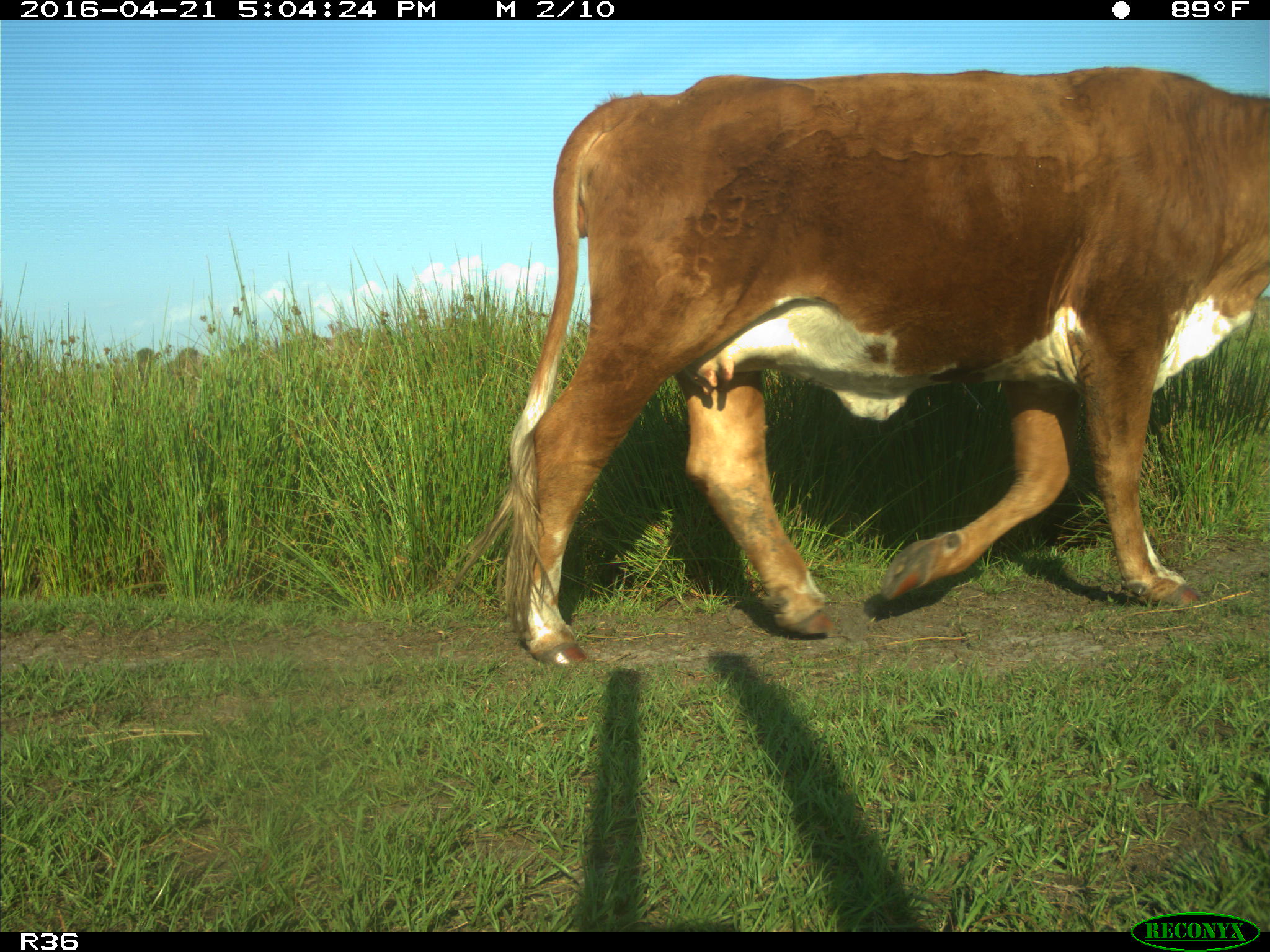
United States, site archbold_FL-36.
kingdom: Animalia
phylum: Chordata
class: Mammalia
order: Artiodactyla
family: Bovidae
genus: Bos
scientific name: Bos taurus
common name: domestic cow